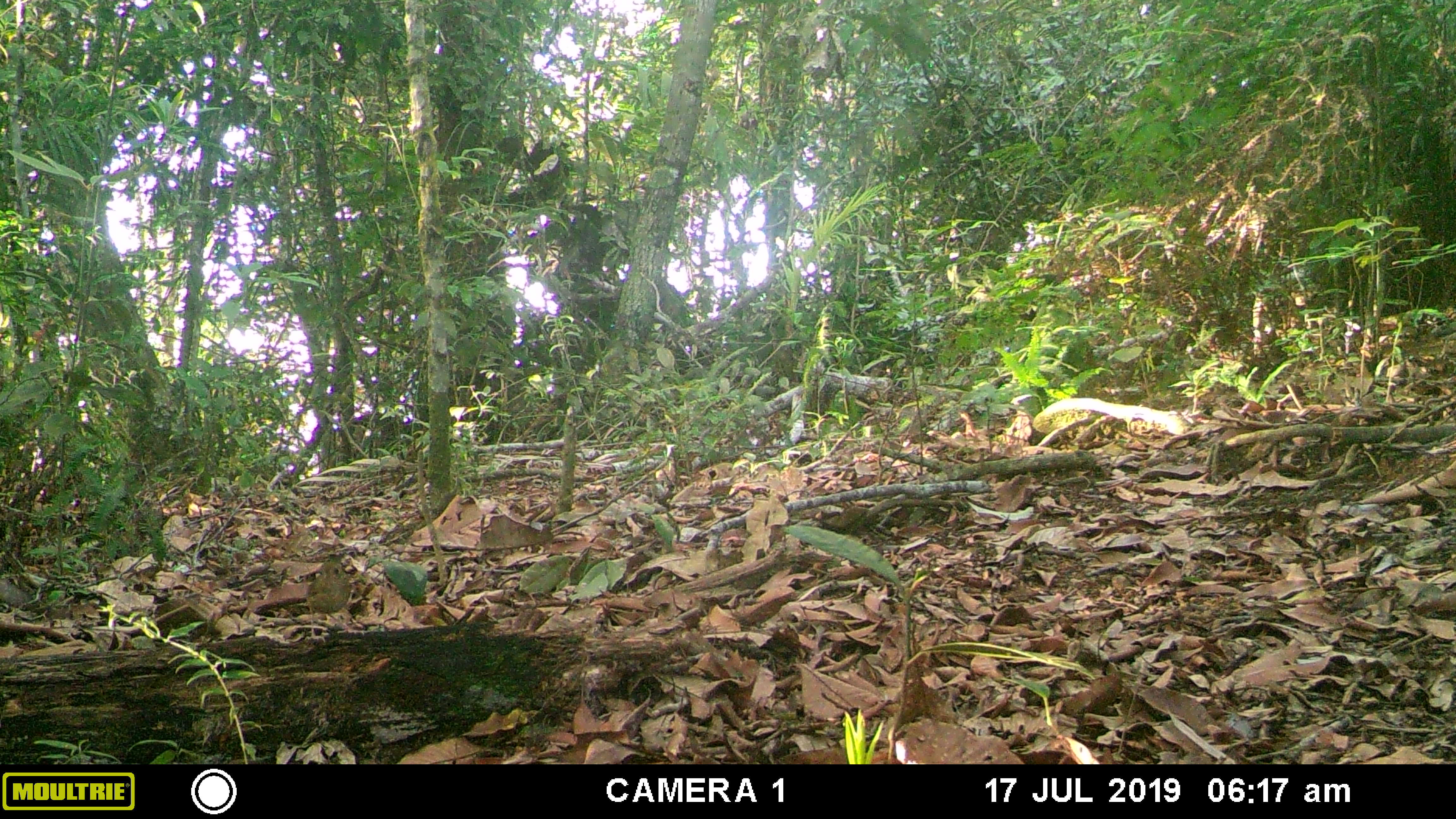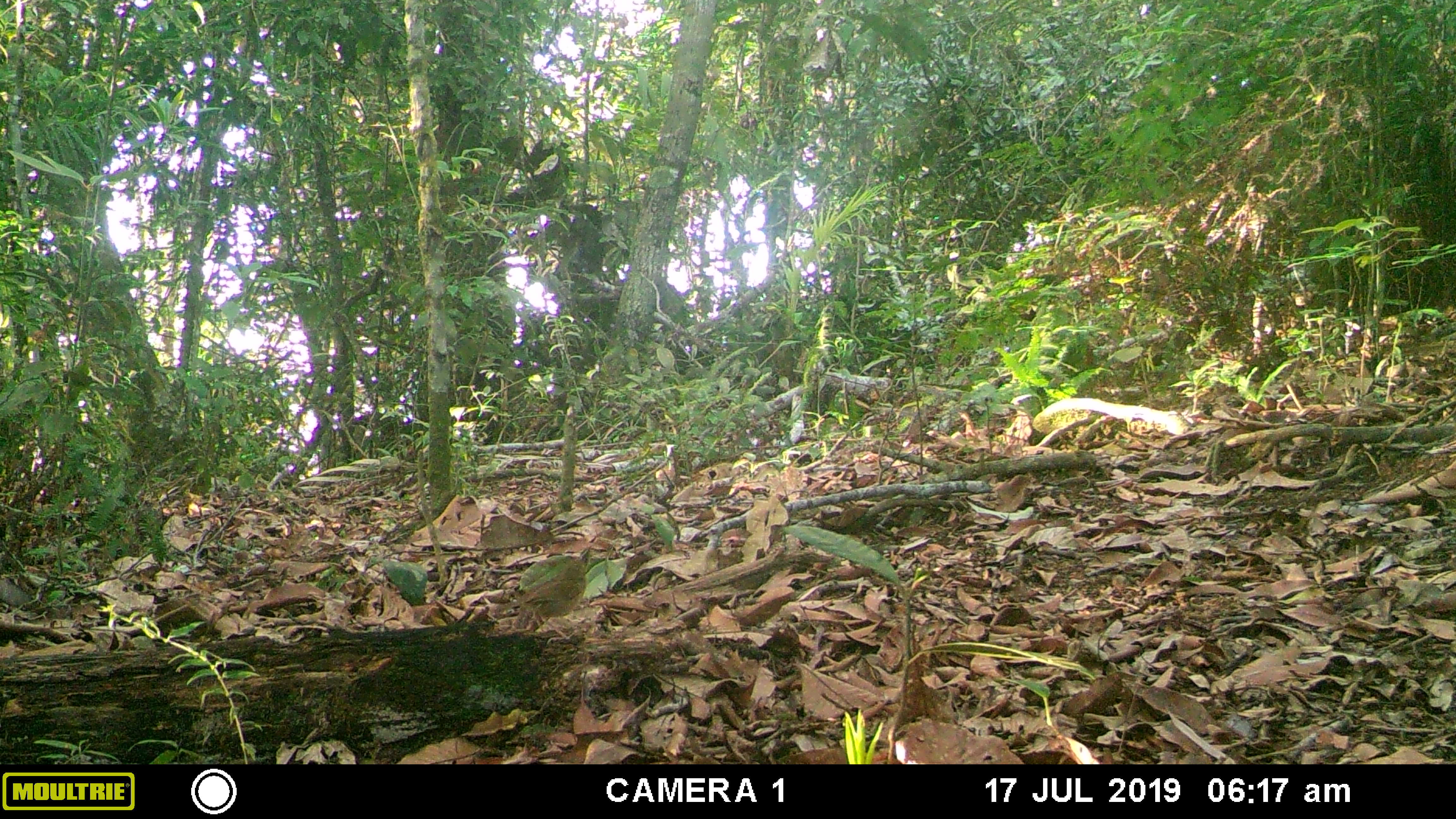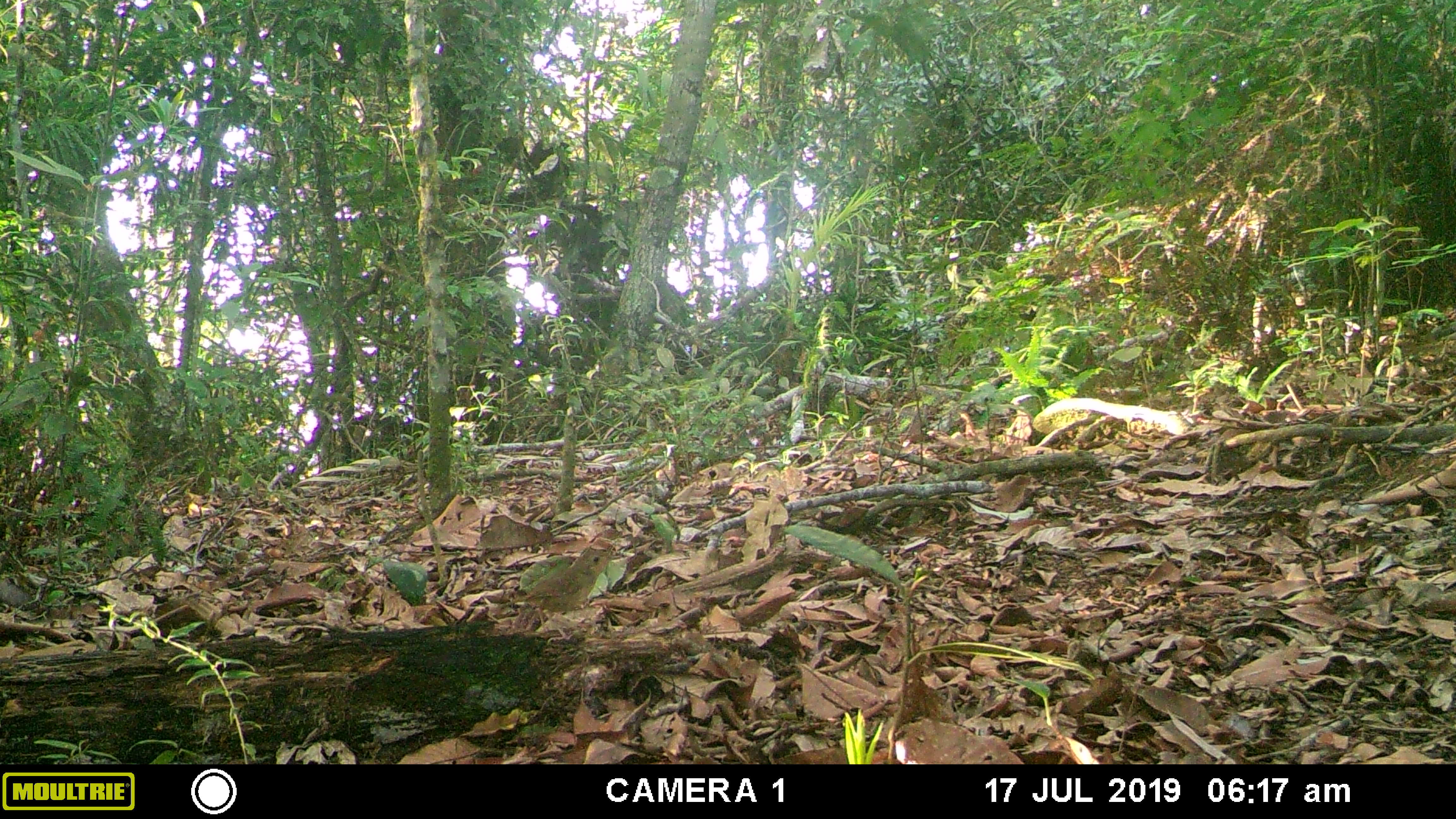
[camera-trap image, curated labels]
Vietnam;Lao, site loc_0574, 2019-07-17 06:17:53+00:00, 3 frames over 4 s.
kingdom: Animalia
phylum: Chordata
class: Aves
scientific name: Aves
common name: bird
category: unidentified bird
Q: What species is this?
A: Unidentified bird (bird) (Aves).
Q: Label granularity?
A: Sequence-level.